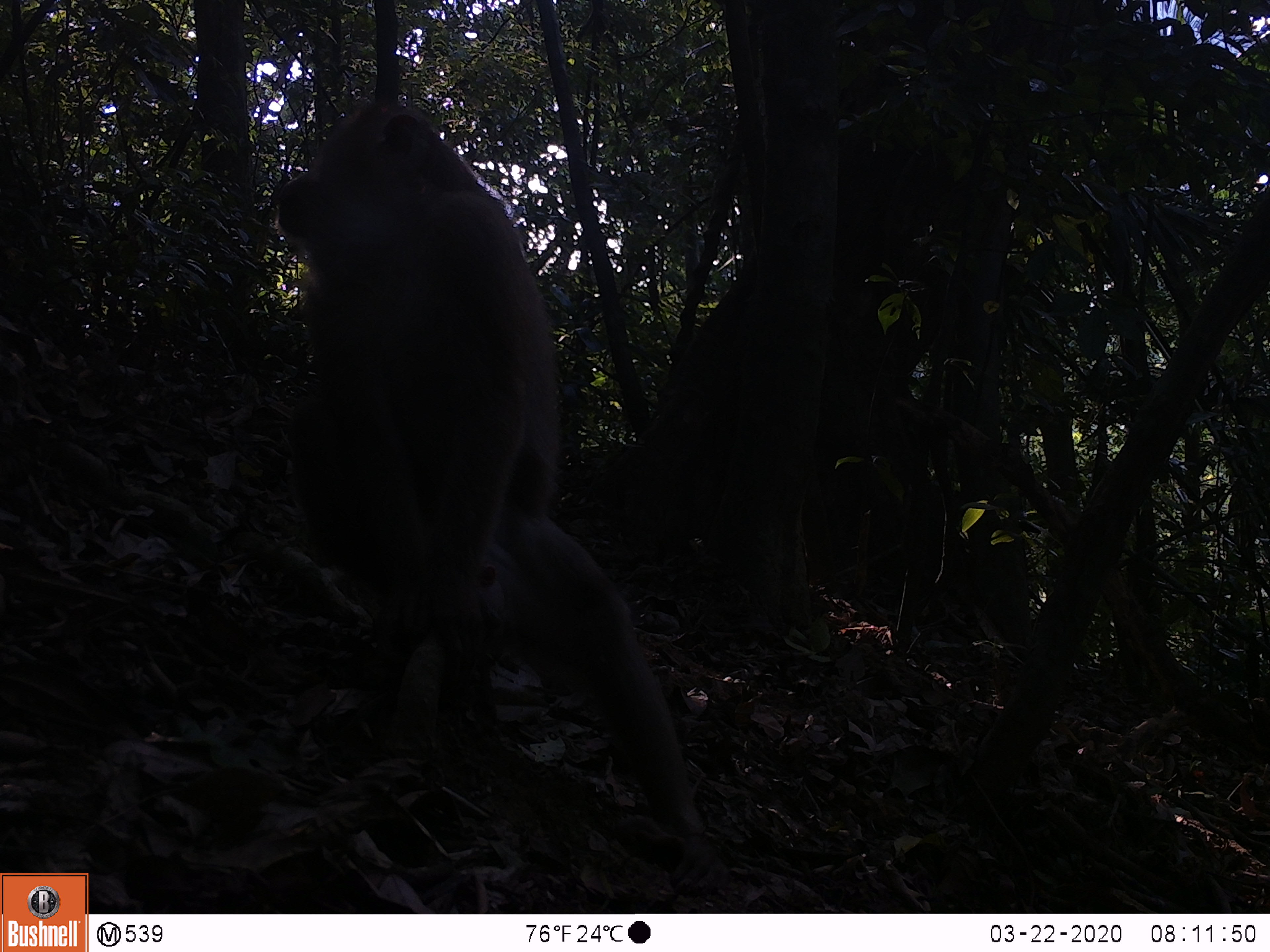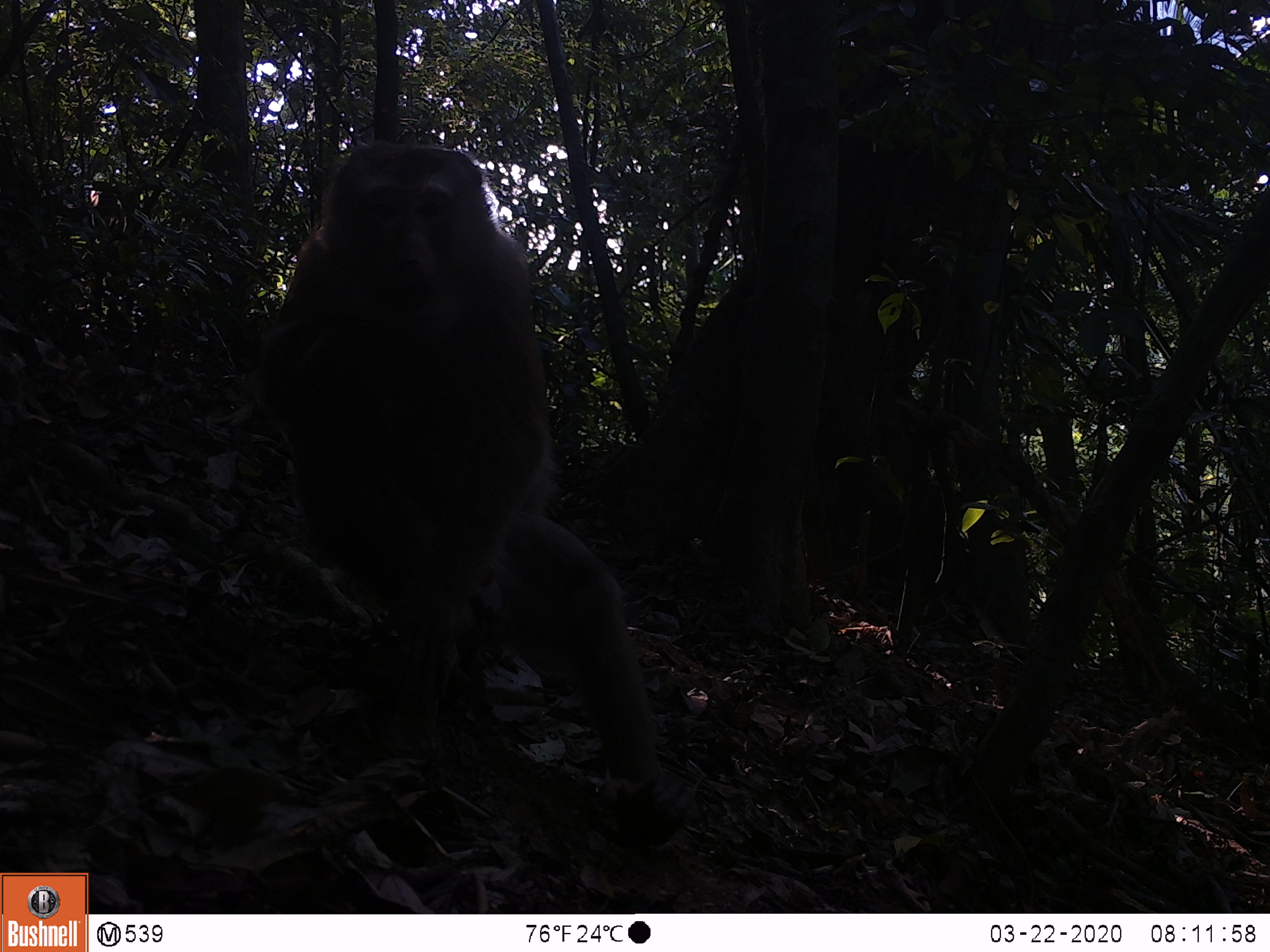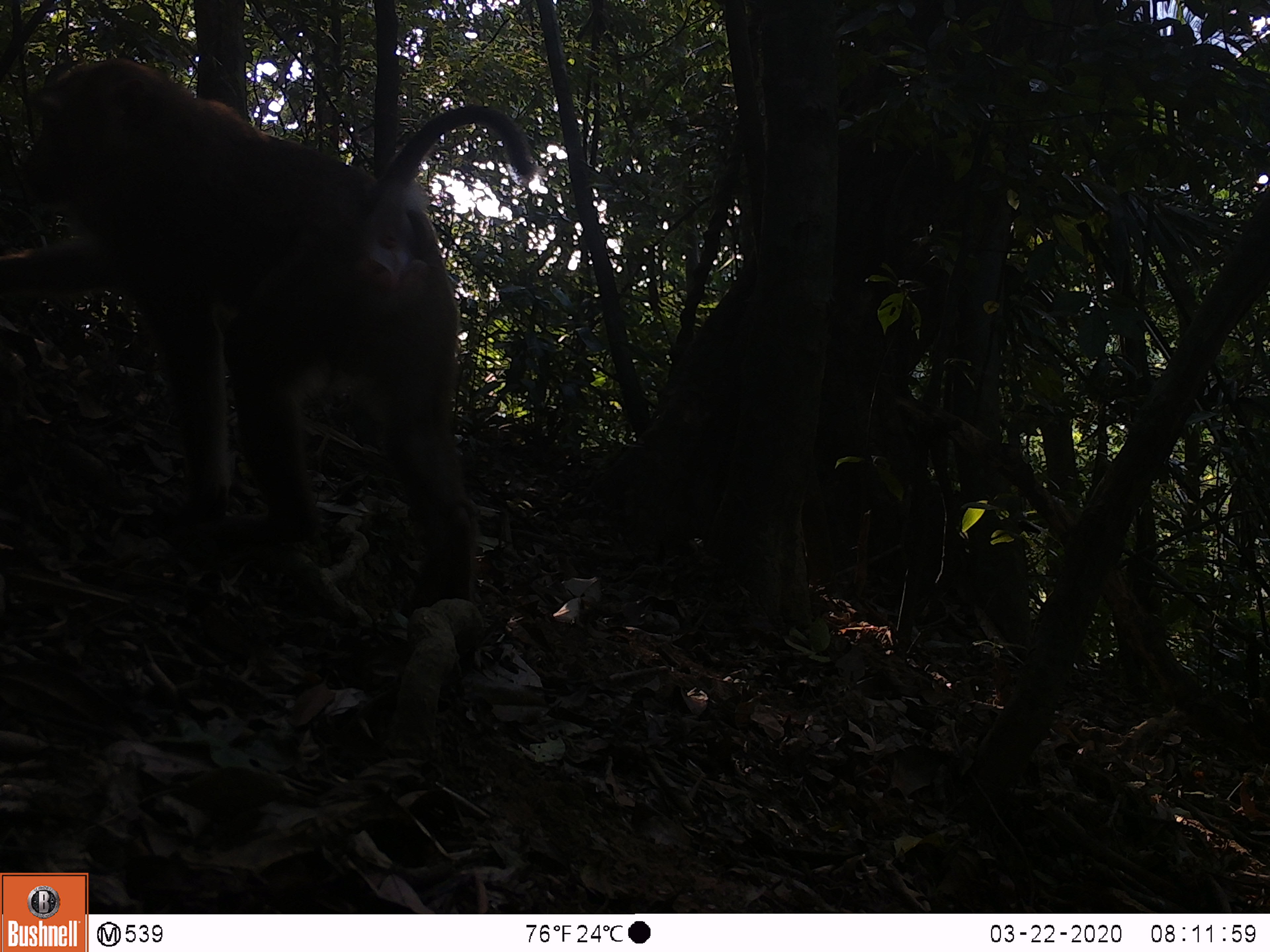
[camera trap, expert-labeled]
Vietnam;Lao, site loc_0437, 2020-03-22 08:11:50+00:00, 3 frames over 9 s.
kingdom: Animalia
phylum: Chordata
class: Mammalia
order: Primates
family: Cercopithecidae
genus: Macaca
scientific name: Macaca nemestrina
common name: pig-tailed macaque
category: pig tailed macaque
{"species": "pig tailed macaque (pig-tailed macaque) (Macaca nemestrina)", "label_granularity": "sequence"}